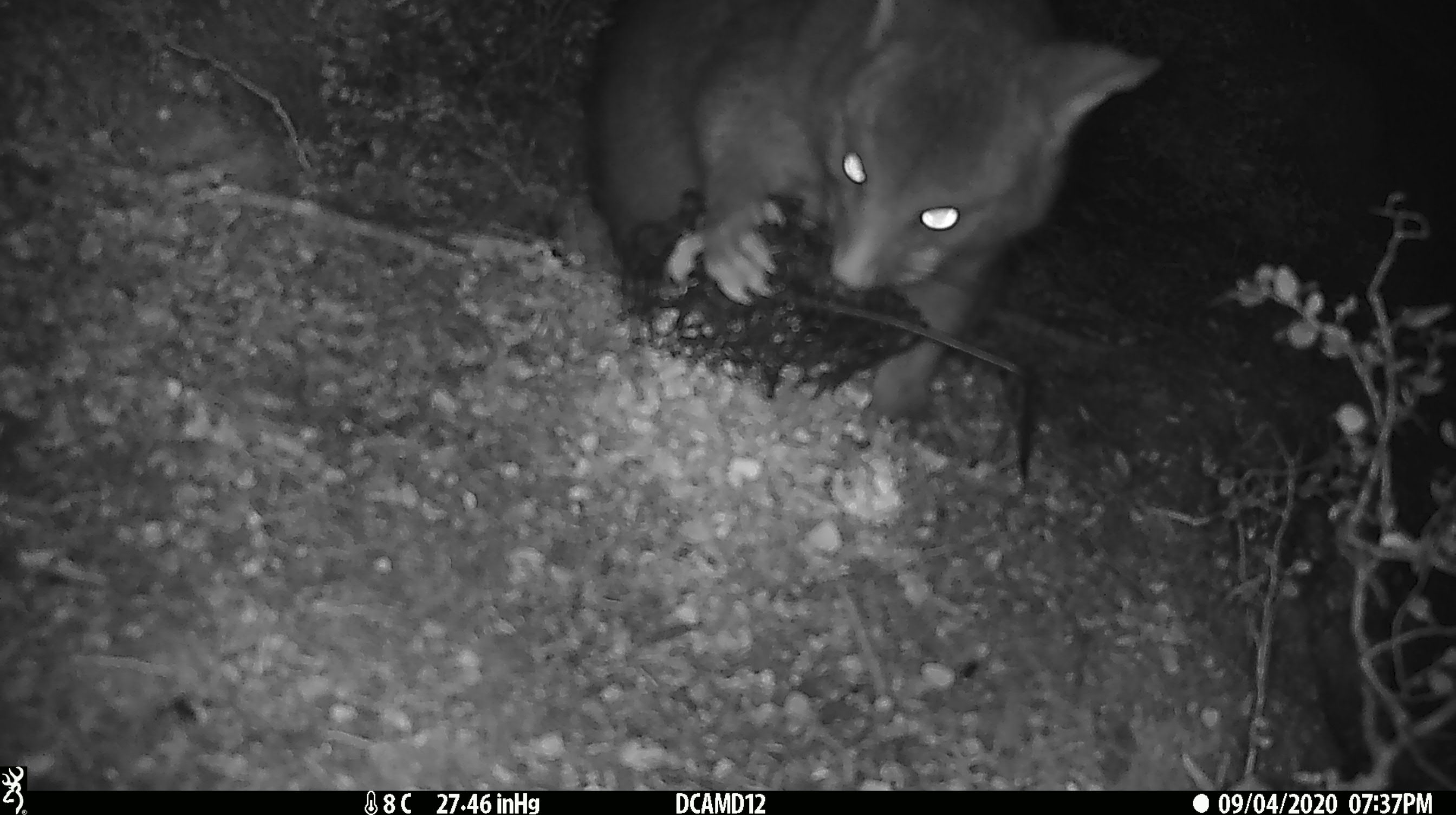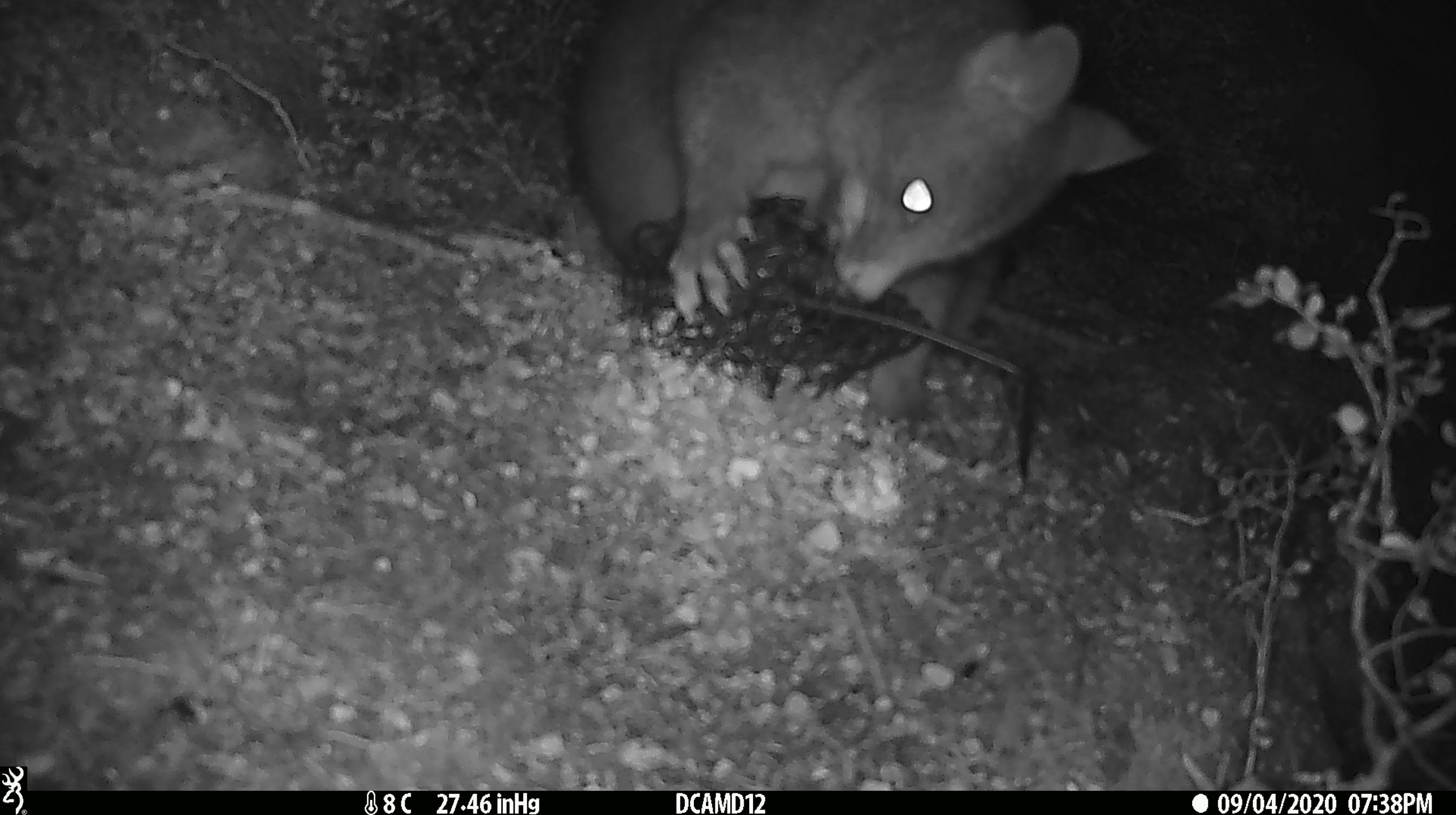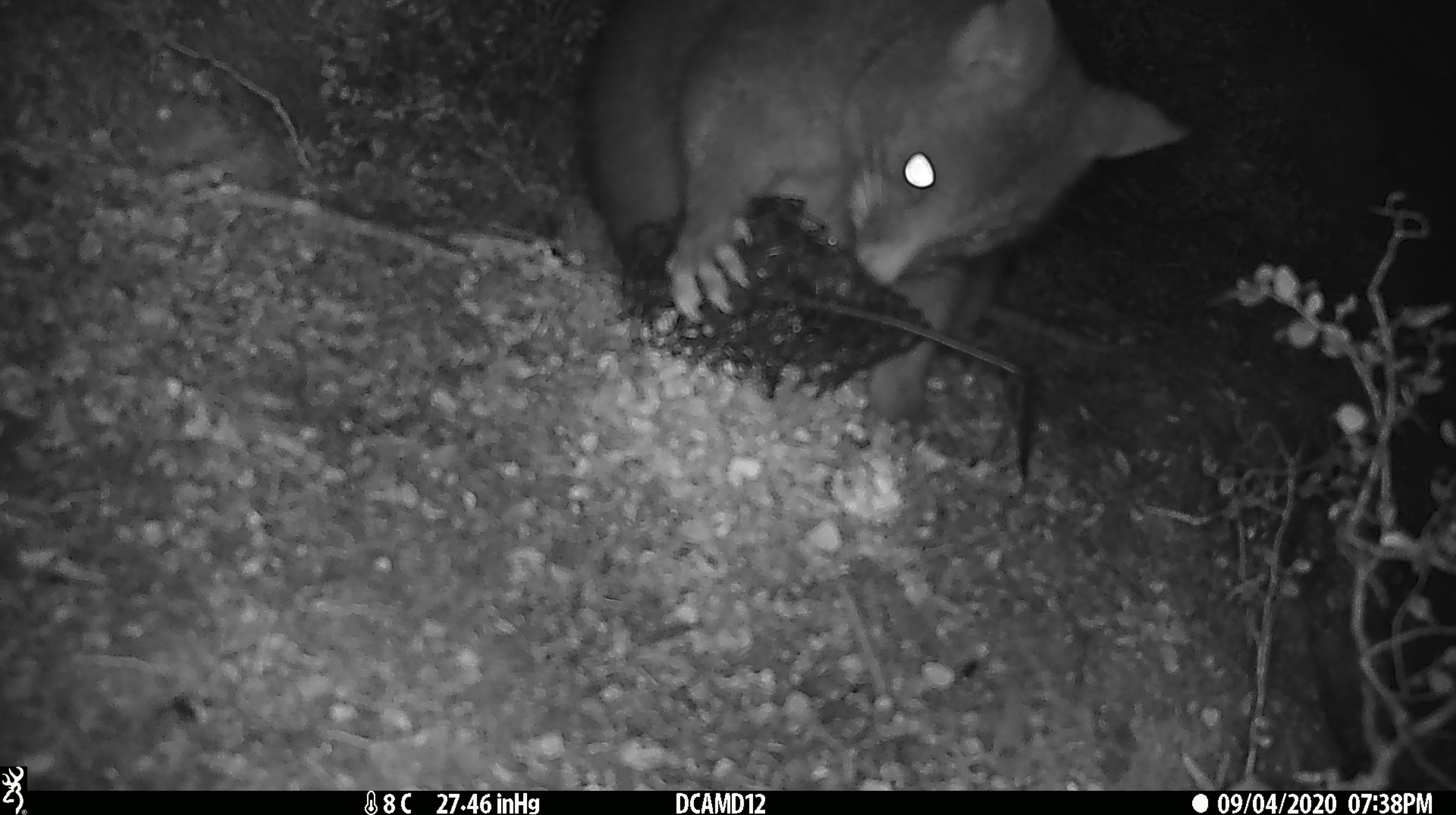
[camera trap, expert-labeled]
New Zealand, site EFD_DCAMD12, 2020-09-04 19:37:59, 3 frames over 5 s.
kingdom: Animalia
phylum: Chordata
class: Mammalia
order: Diprotodontia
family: Phalangeridae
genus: Trichosurus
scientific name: Trichosurus vulpecula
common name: common brushtail possum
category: possum